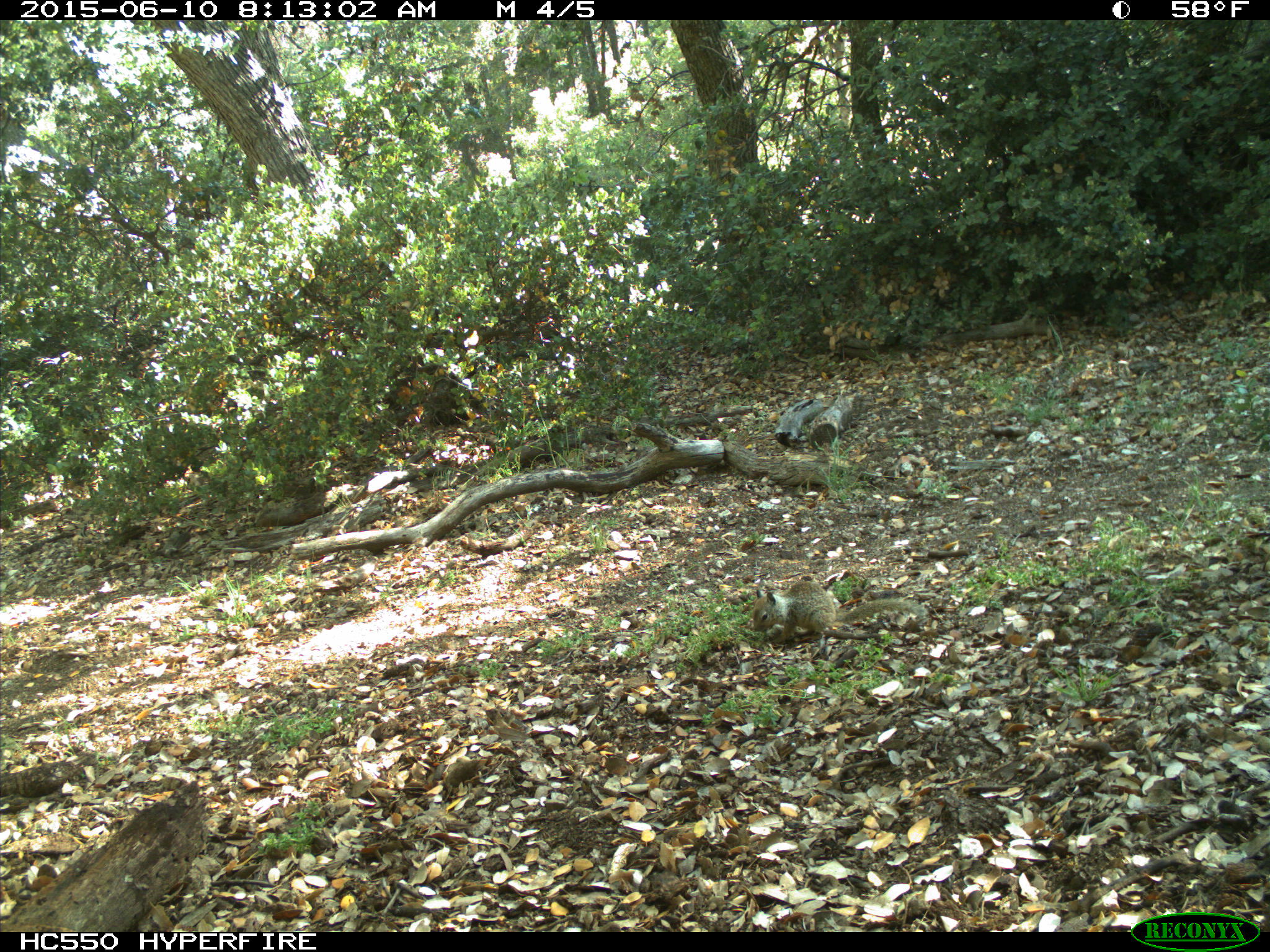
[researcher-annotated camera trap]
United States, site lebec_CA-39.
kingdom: Animalia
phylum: Chordata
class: Mammalia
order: Rodentia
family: Sciuridae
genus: Otospermophilus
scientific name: Otospermophilus beecheyi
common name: california ground squirrel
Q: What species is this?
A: Otospermophilus beecheyi (california ground squirrel).